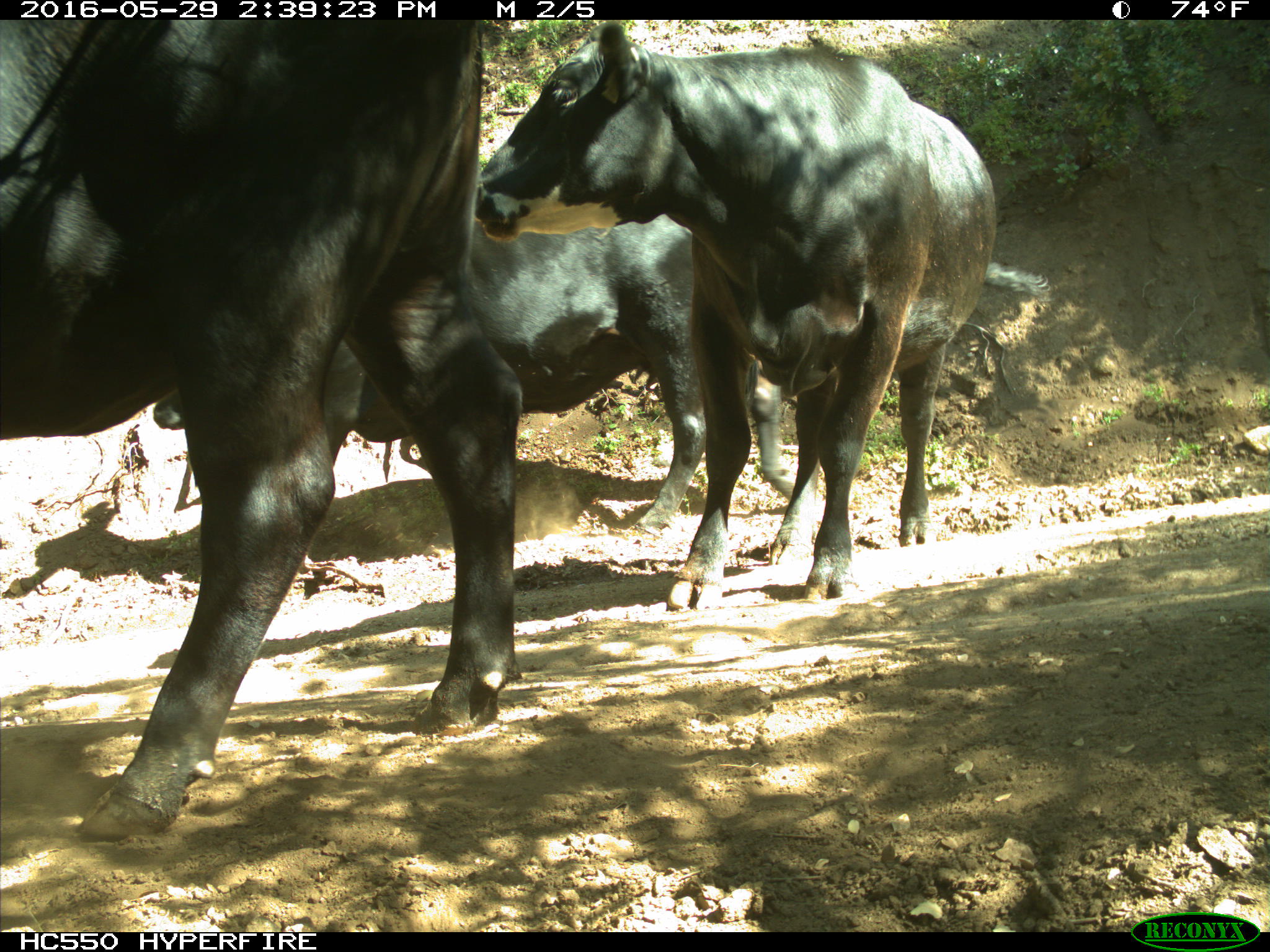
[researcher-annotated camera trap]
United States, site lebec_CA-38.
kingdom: Animalia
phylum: Chordata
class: Mammalia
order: Artiodactyla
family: Bovidae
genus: Bos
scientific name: Bos taurus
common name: domestic cow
Bos taurus (domestic cow).